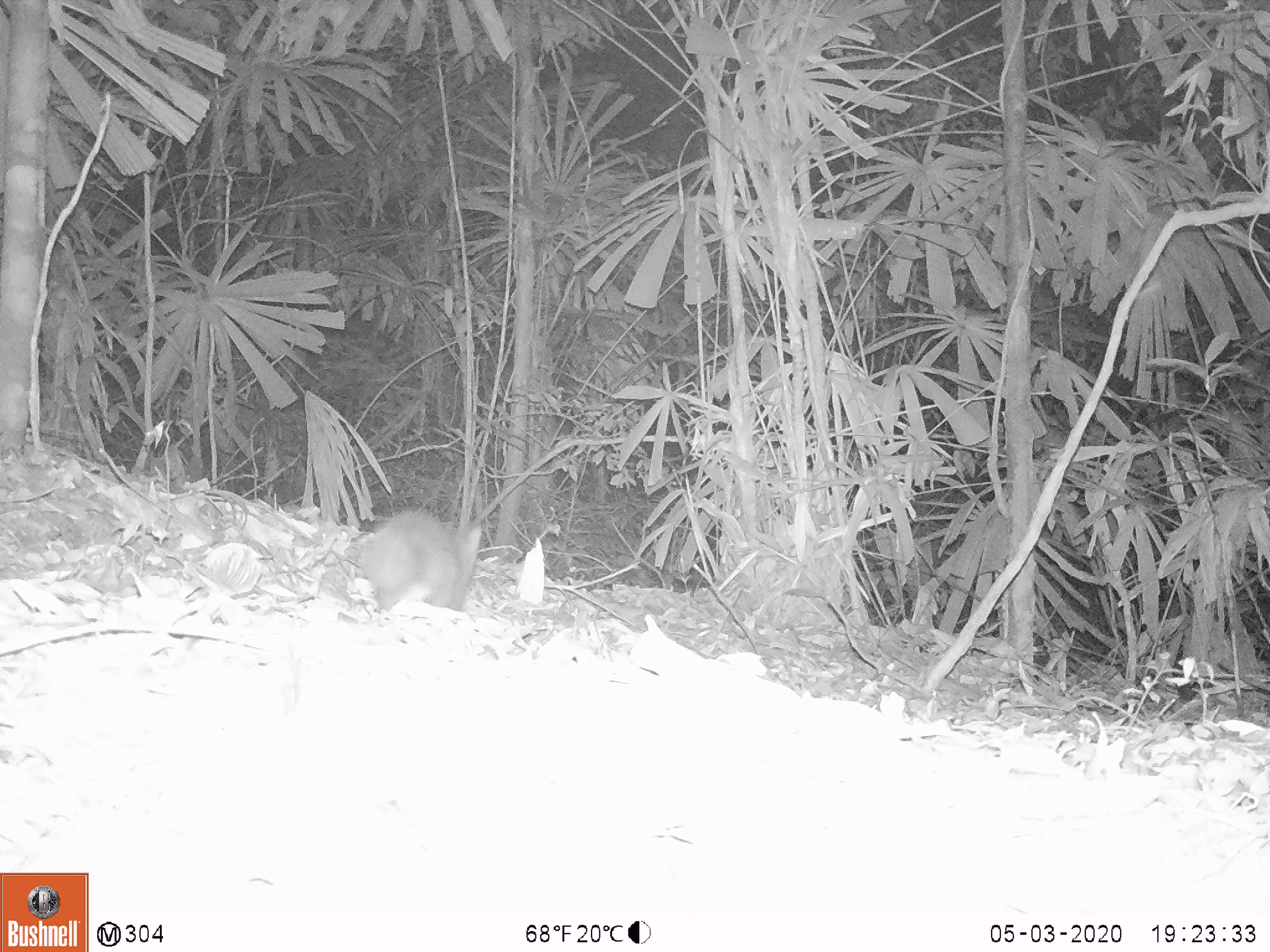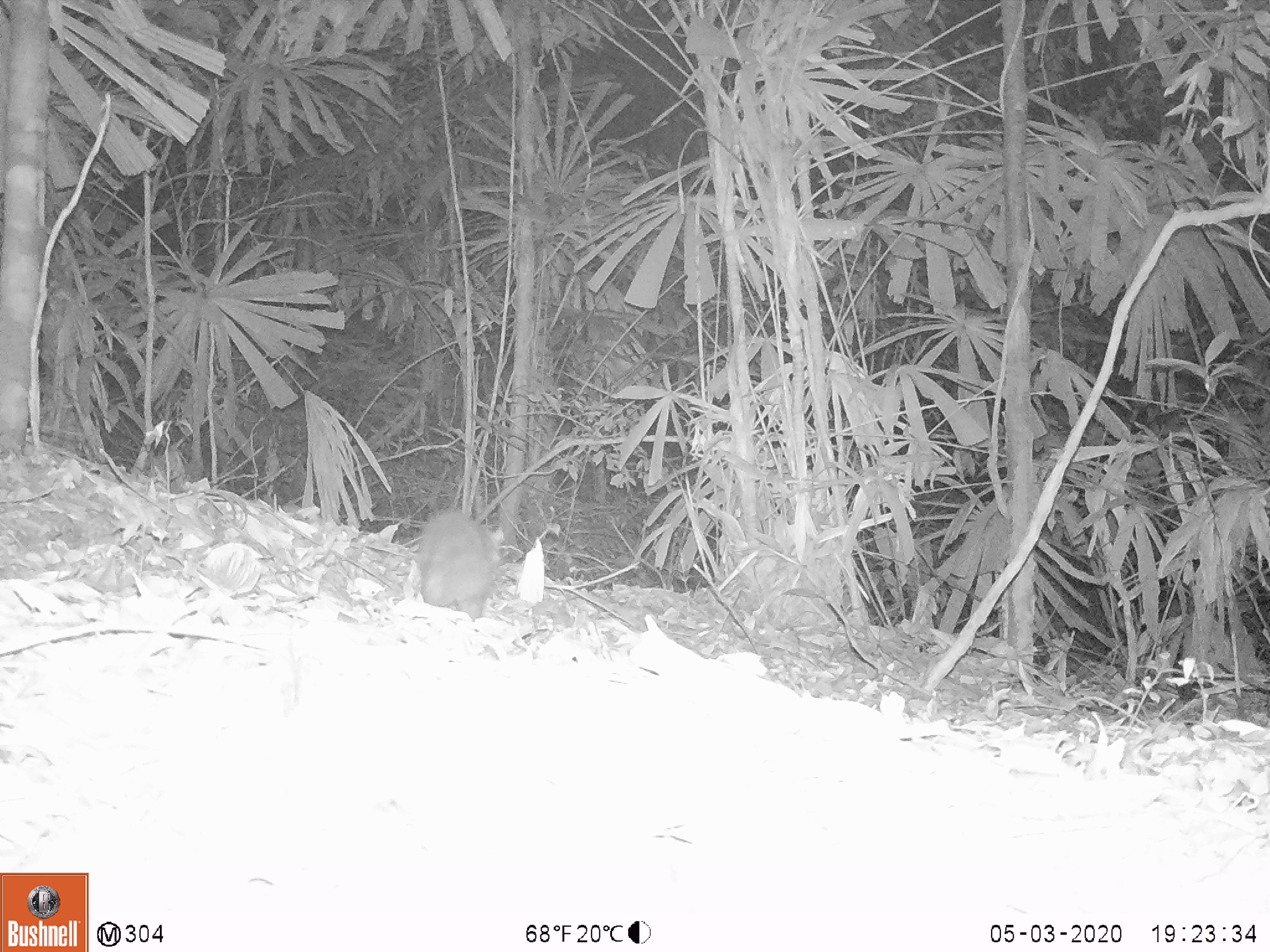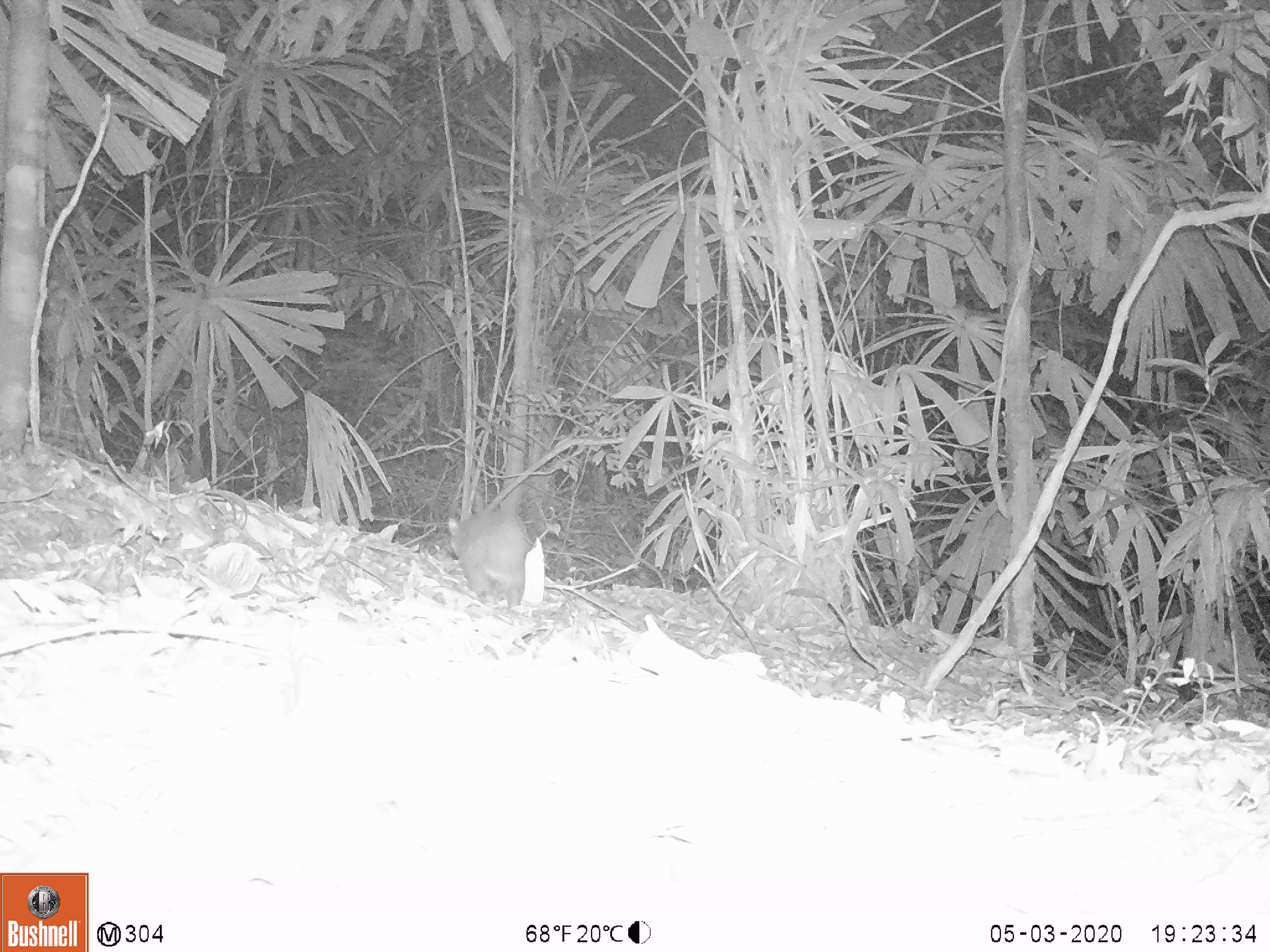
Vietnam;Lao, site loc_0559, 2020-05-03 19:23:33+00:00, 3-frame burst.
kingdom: Animalia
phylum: Chordata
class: Mammalia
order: Carnivora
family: Mustelidae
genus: Melogale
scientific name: Melogale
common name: ferret badger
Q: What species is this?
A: Ferret badger (Melogale).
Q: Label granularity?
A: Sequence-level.